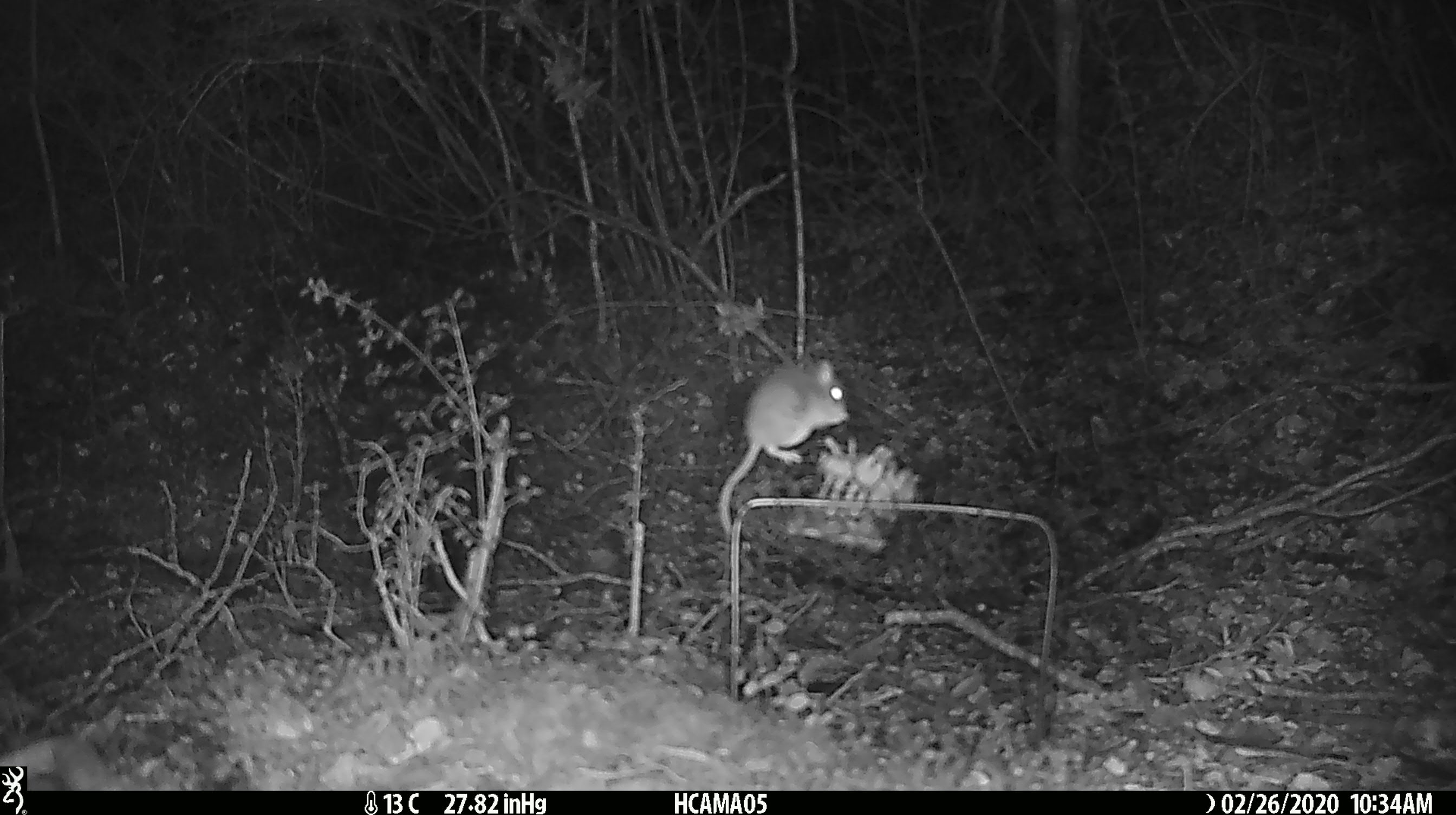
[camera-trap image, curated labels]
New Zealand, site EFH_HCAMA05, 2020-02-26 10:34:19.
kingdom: Animalia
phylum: Chordata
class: Mammalia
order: Rodentia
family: Muridae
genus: Mus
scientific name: Mus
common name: mouse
Mouse (Mus).